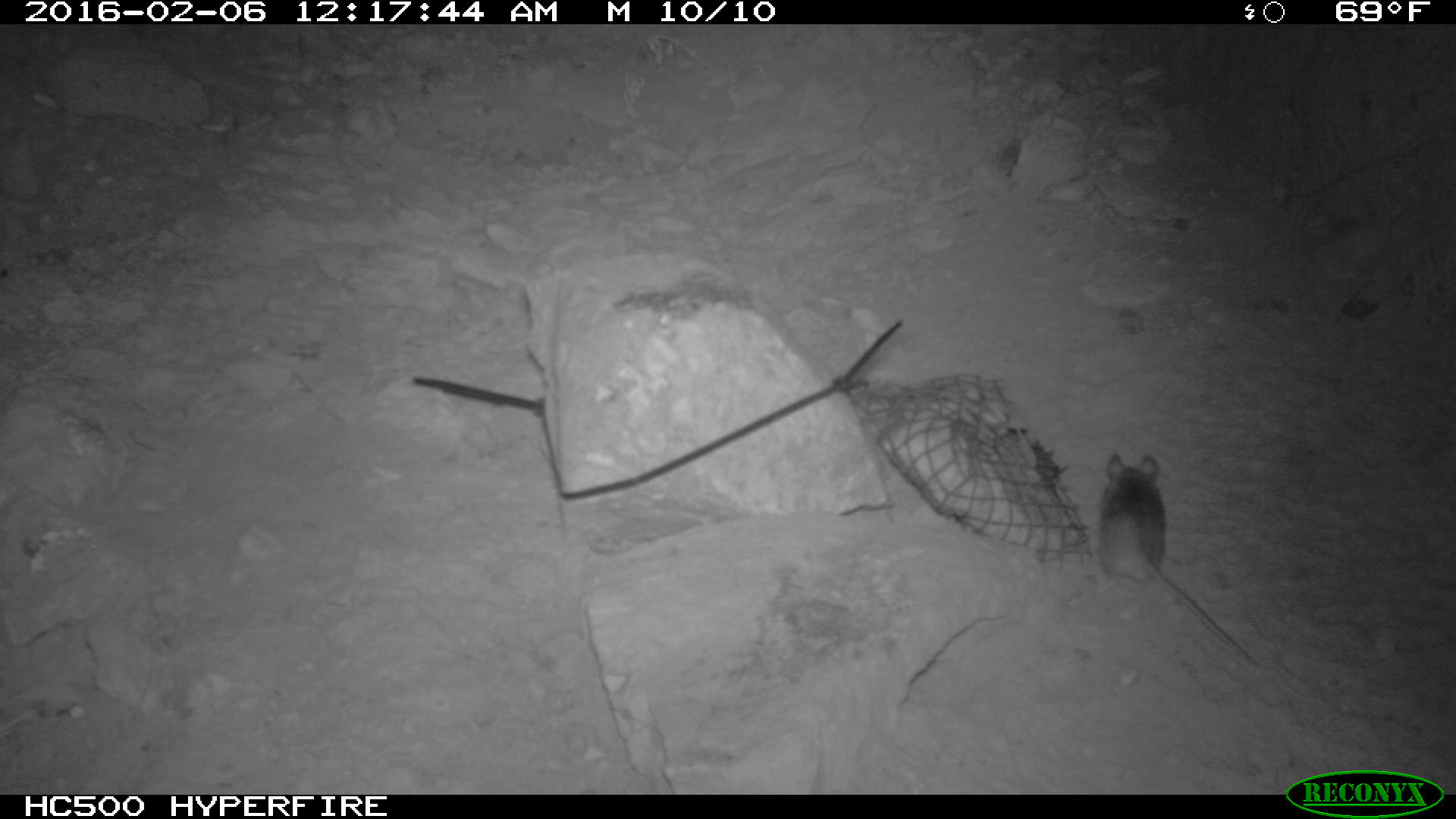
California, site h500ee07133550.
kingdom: Animalia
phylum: Chordata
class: Mammalia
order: Rodentia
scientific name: Rodentia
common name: rodent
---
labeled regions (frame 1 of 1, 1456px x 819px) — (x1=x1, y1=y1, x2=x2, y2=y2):
rodent: (x1=1103, y1=453, x2=1258, y2=673)